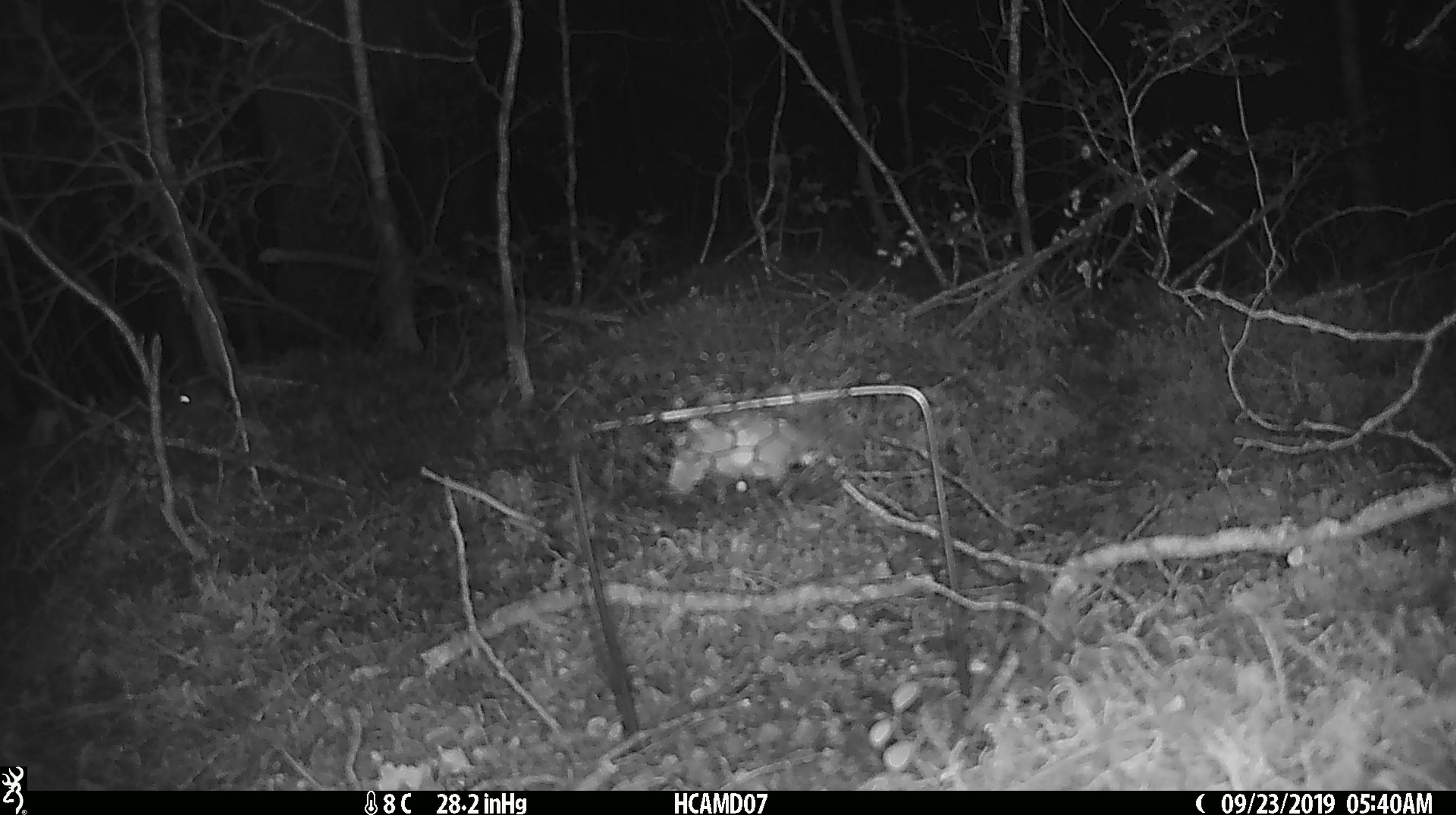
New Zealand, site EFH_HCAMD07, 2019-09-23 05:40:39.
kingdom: Animalia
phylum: Chordata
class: Mammalia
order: Rodentia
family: Muridae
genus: Mus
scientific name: Mus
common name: mouse